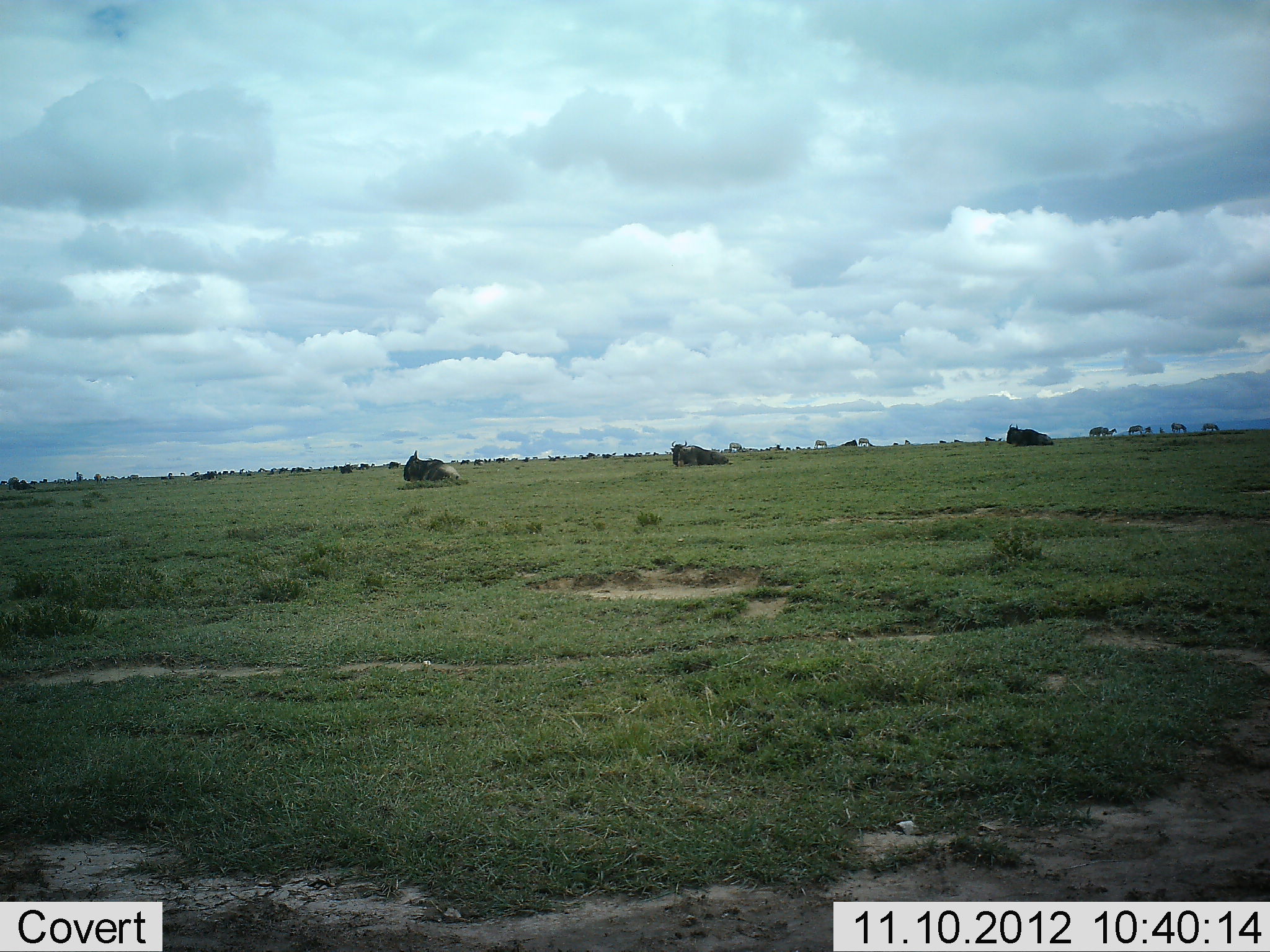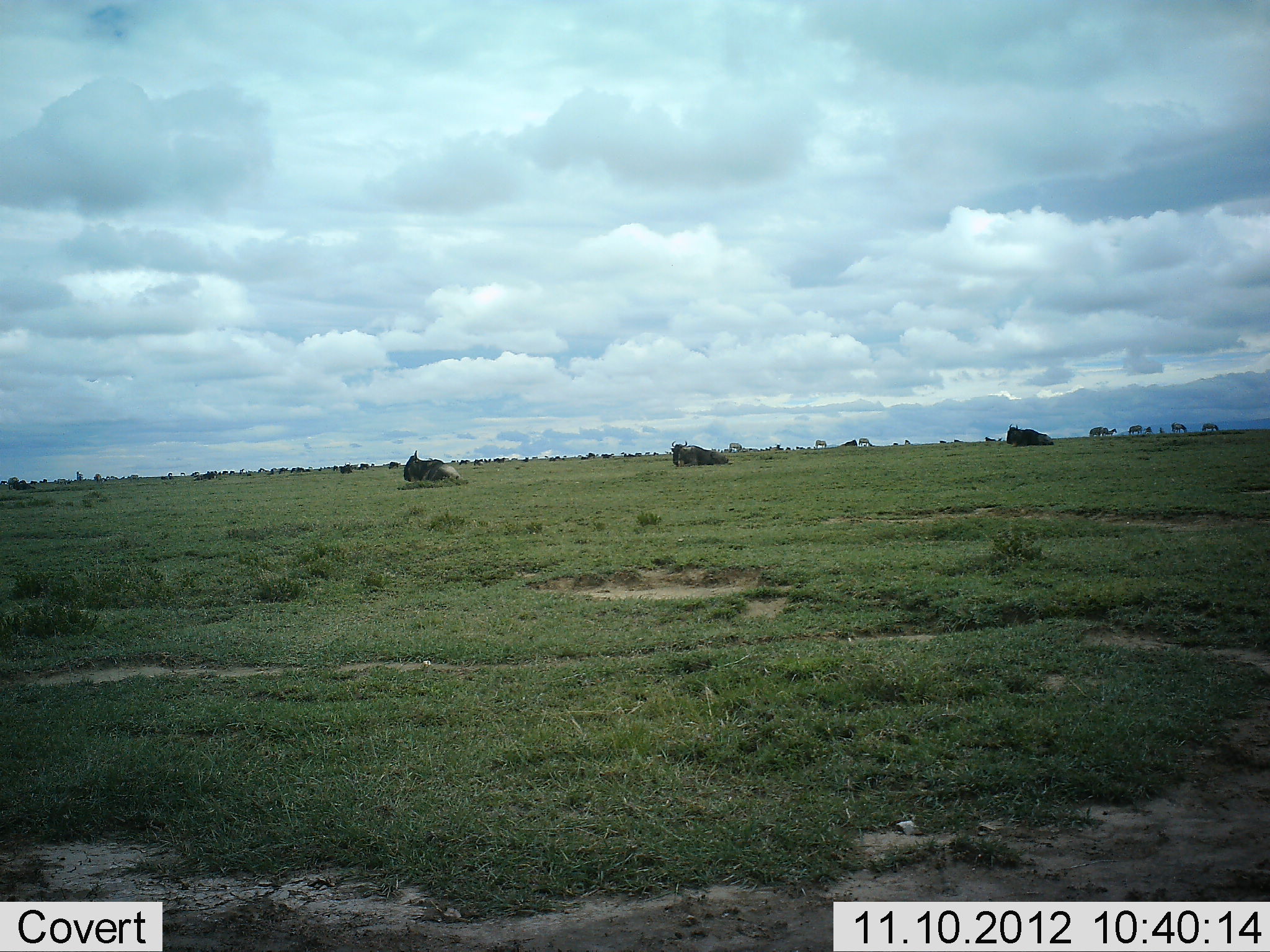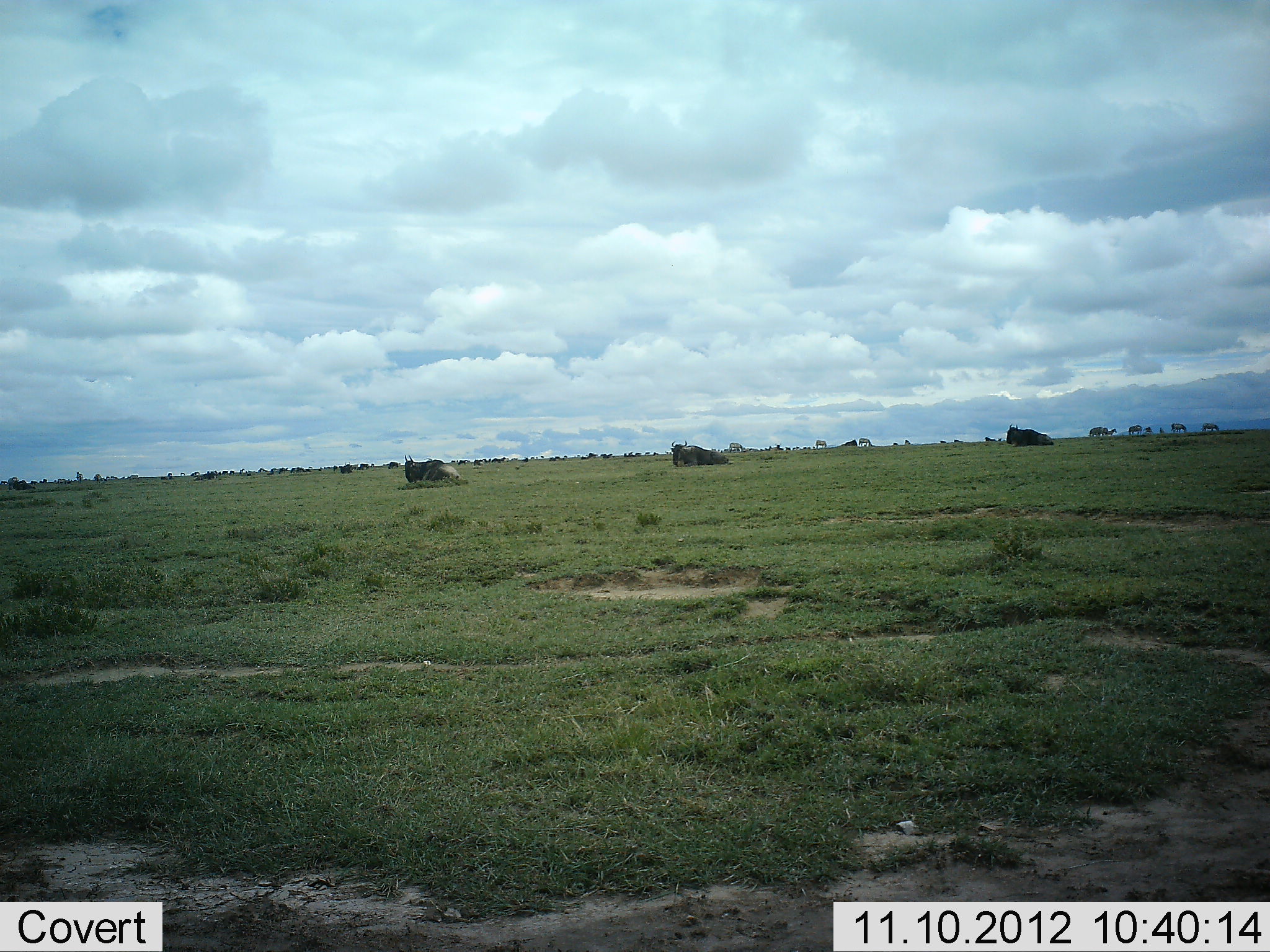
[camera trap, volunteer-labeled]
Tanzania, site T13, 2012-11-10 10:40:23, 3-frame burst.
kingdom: Animalia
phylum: Chordata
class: Mammalia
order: Artiodactyla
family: Bovidae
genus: Connochaetes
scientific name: Connochaetes taurinus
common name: blue wildebeest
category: wildebeest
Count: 3.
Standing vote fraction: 31%.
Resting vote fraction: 92%.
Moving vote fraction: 0%.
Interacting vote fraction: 0%.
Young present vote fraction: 0%.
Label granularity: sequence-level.